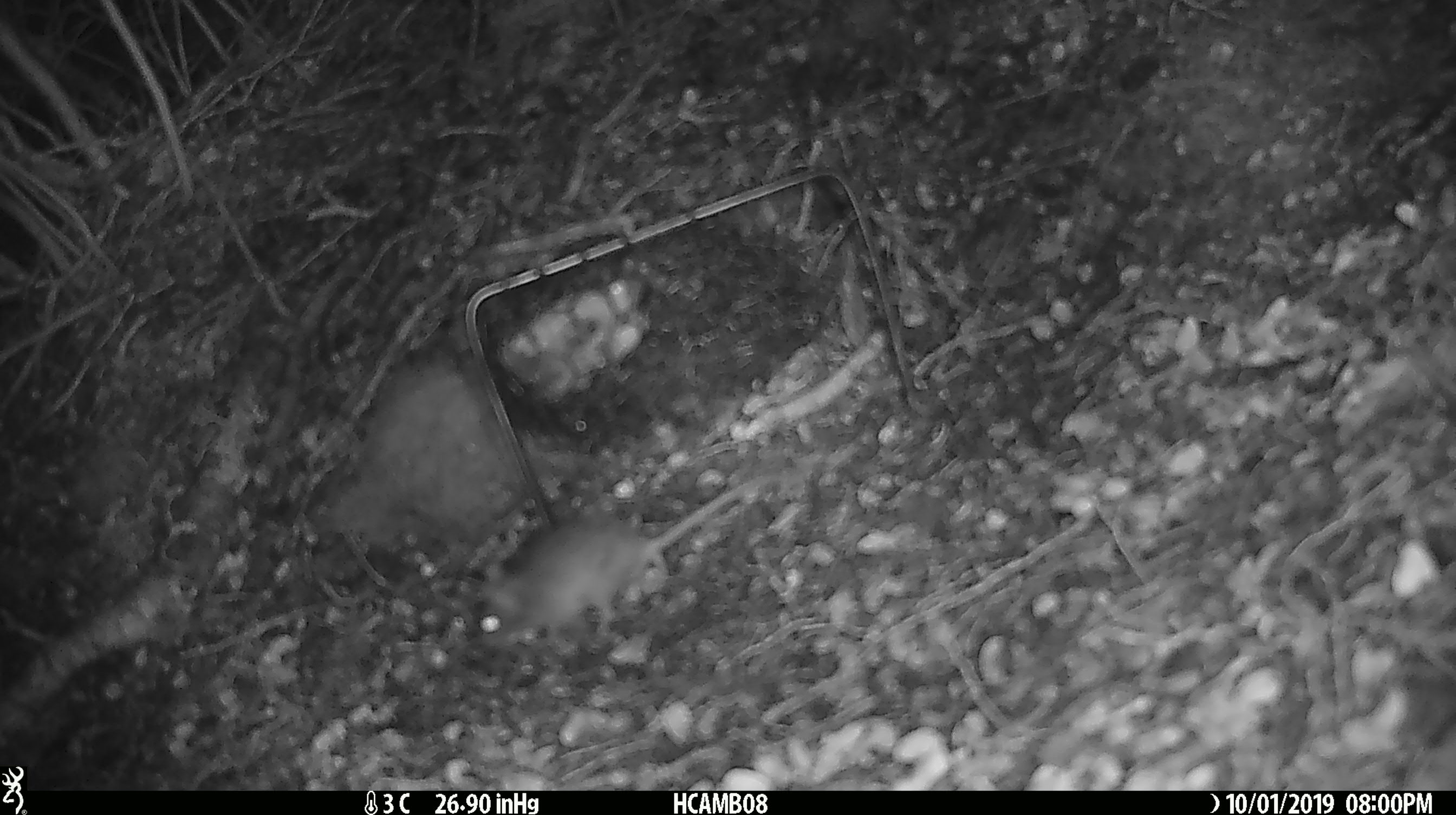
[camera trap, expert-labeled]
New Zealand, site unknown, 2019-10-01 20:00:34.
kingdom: Animalia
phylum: Chordata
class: Mammalia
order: Rodentia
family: Muridae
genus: Mus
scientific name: Mus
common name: mouse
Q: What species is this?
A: Mouse (Mus).